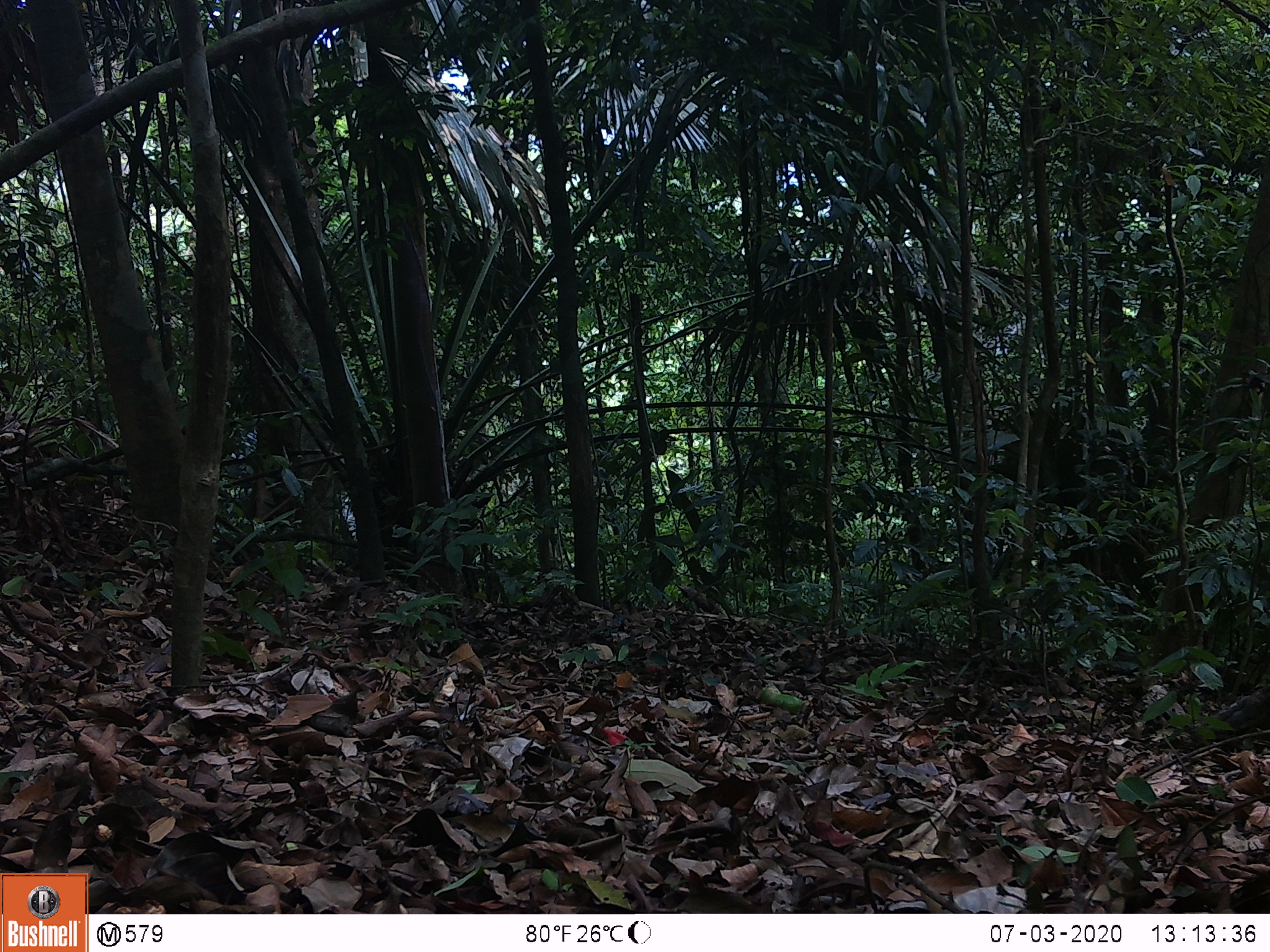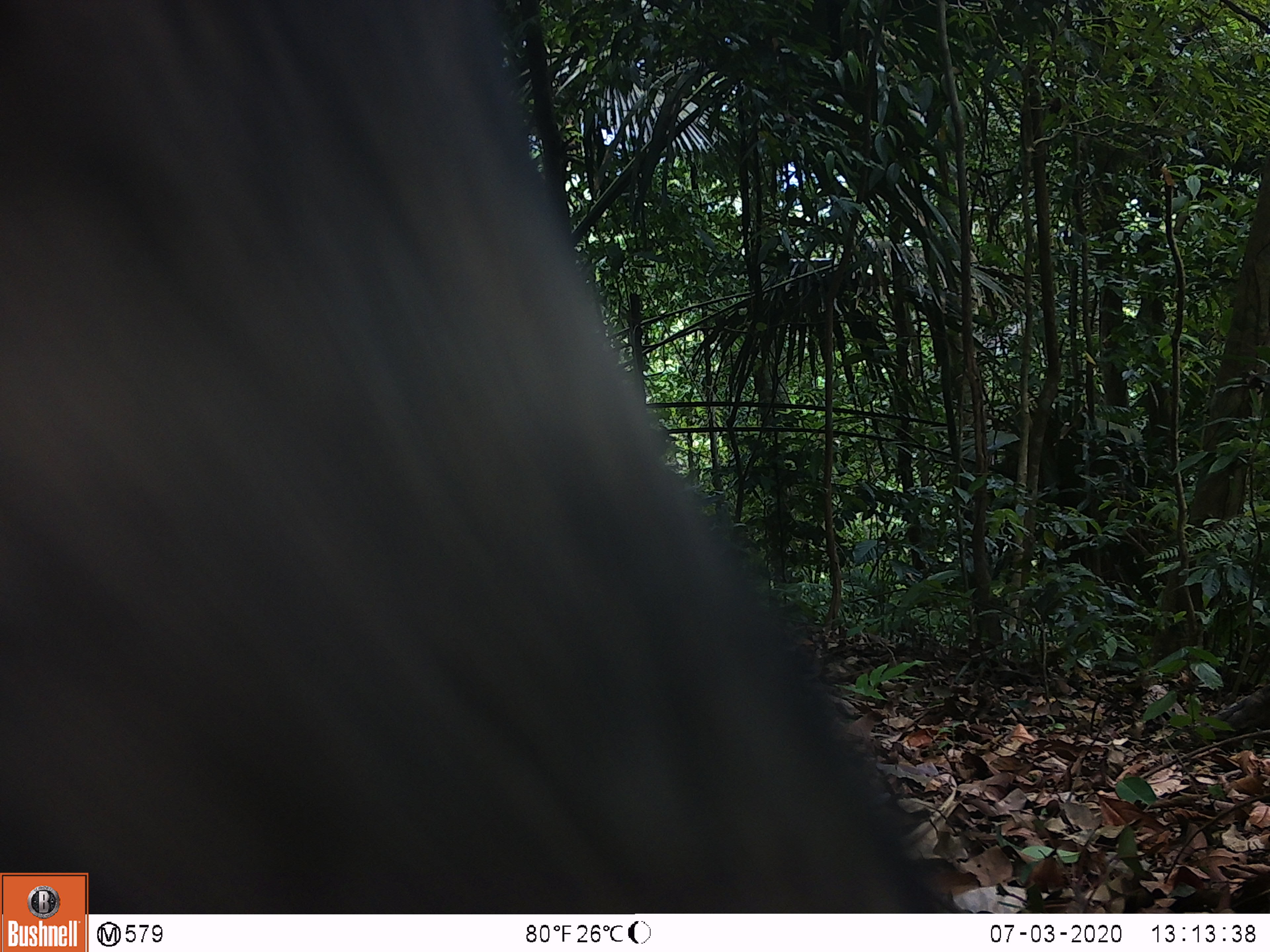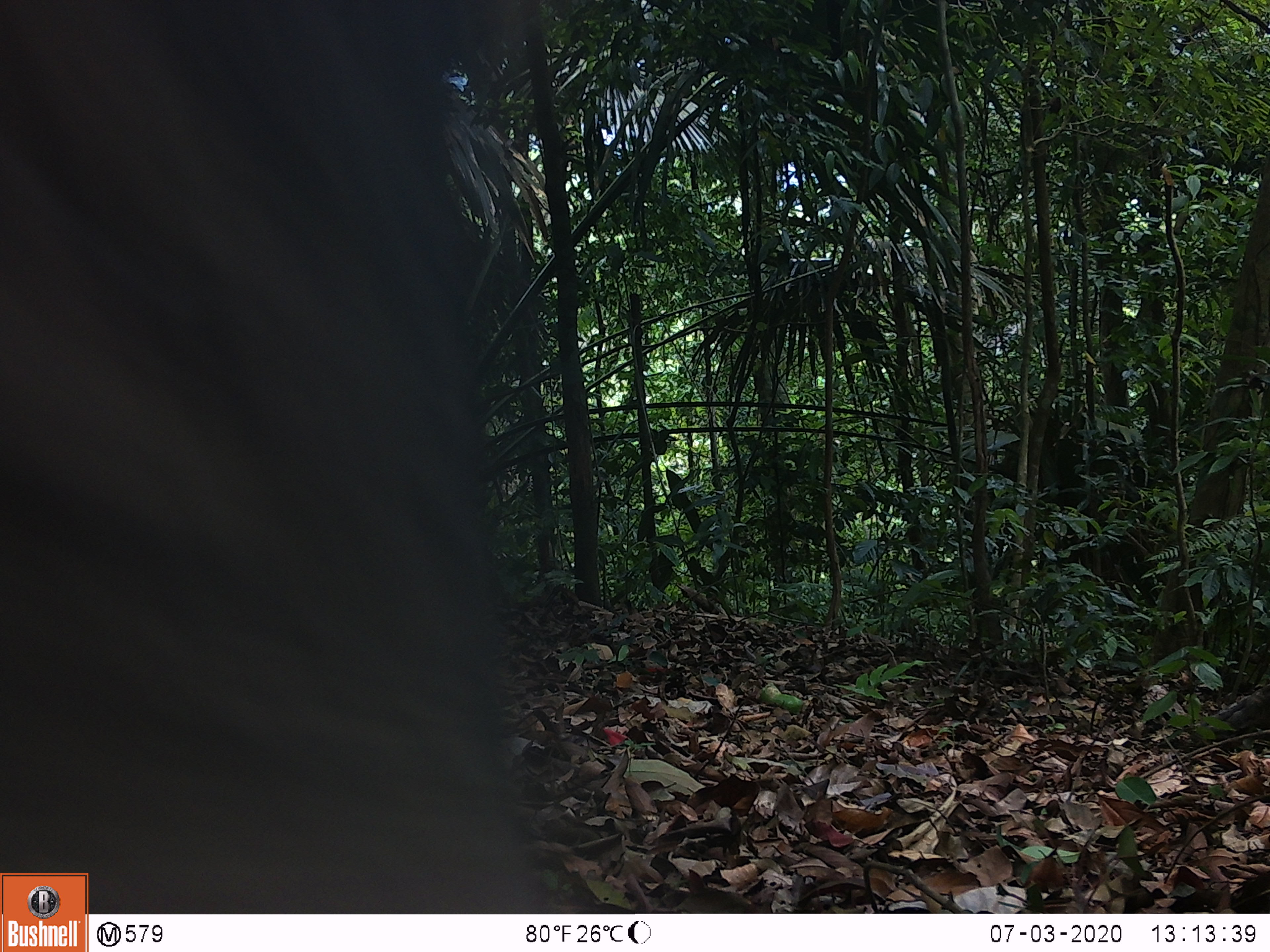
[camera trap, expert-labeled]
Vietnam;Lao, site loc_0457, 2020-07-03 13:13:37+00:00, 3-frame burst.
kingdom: Animalia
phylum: Chordata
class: Mammalia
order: Artiodactyla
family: Suidae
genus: Sus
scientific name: Sus scrofa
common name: eurasian wild pig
Eurasian wild pig (Sus scrofa). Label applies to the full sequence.